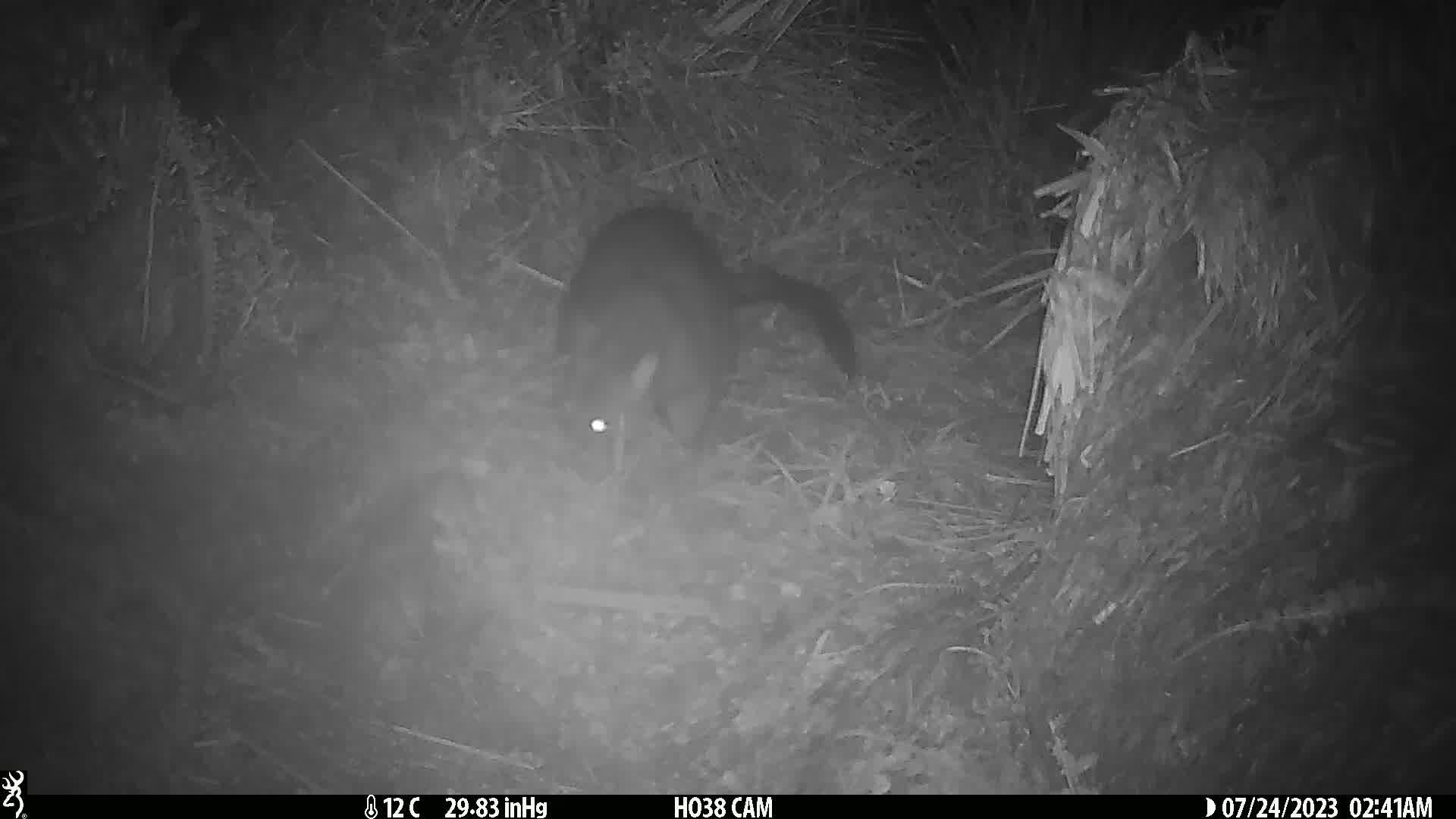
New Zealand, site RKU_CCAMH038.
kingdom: Animalia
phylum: Chordata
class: Mammalia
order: Diprotodontia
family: Phalangeridae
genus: Trichosurus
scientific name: Trichosurus vulpecula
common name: common brushtail possum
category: possum